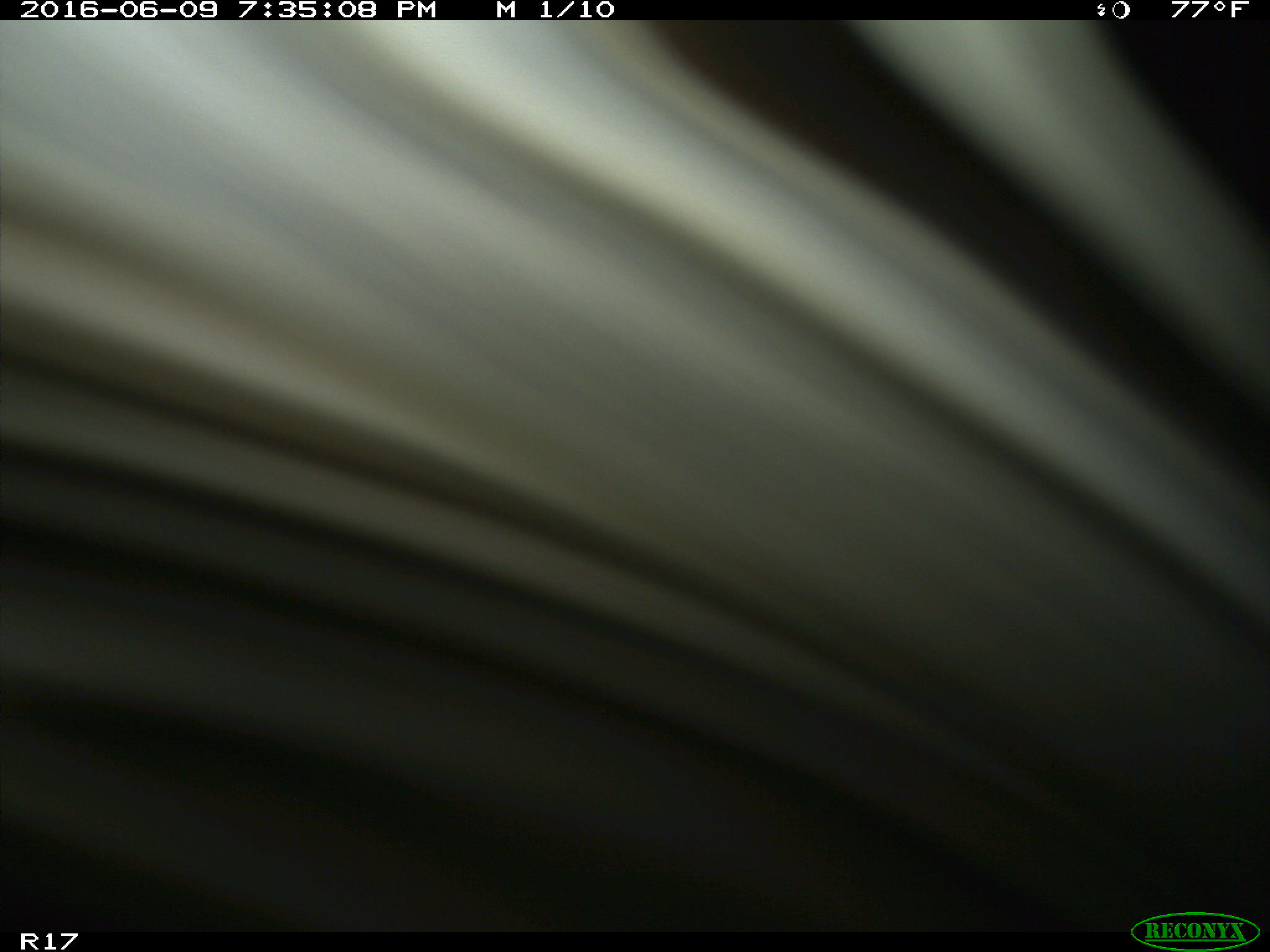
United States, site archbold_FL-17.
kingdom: Animalia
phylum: Chordata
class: Mammalia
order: Artiodactyla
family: Bovidae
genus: Bos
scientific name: Bos taurus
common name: domestic cow